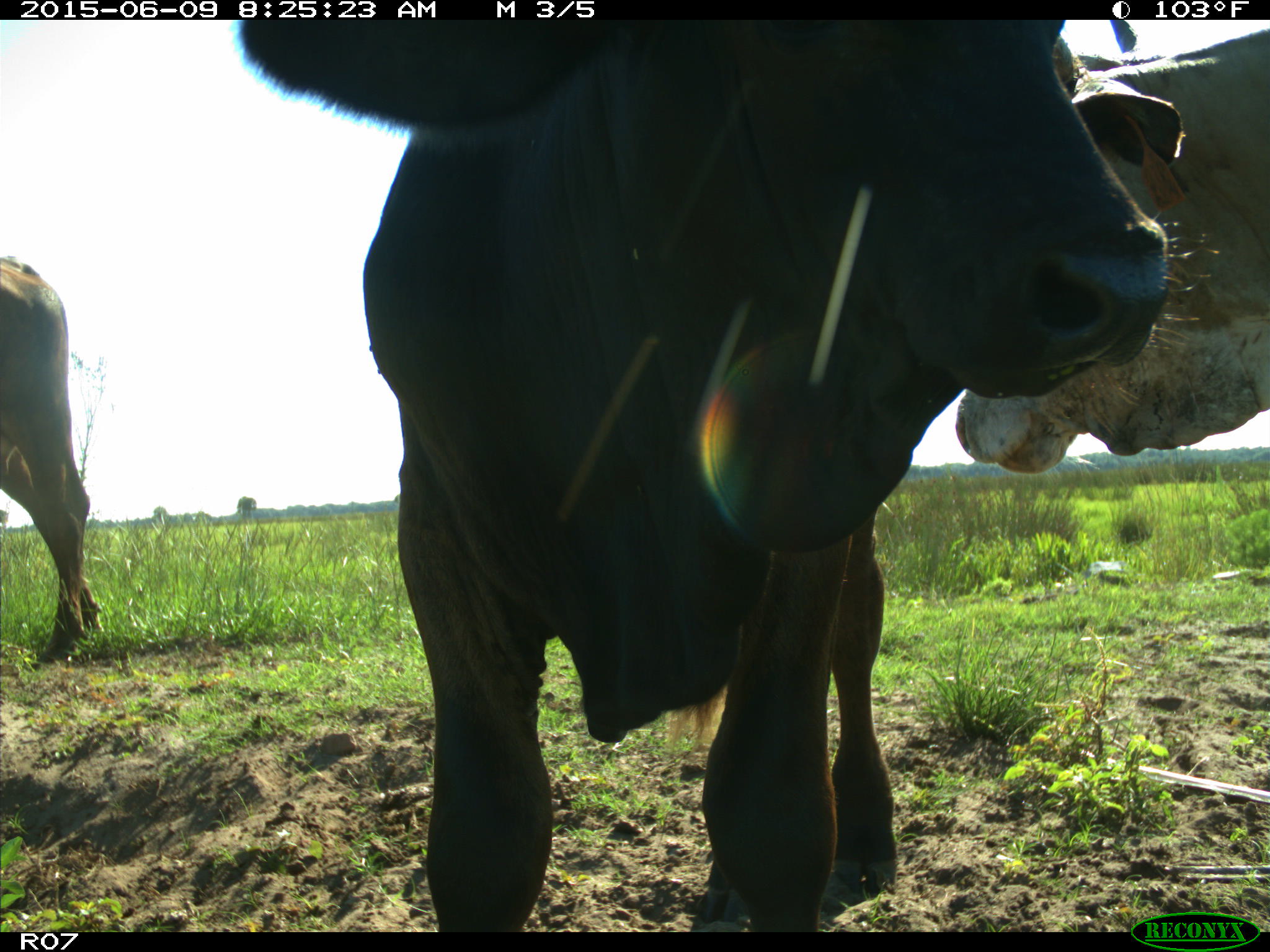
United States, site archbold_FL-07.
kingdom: Animalia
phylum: Chordata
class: Mammalia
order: Artiodactyla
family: Bovidae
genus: Bos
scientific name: Bos taurus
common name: domestic cow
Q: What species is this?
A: Bos taurus (domestic cow).